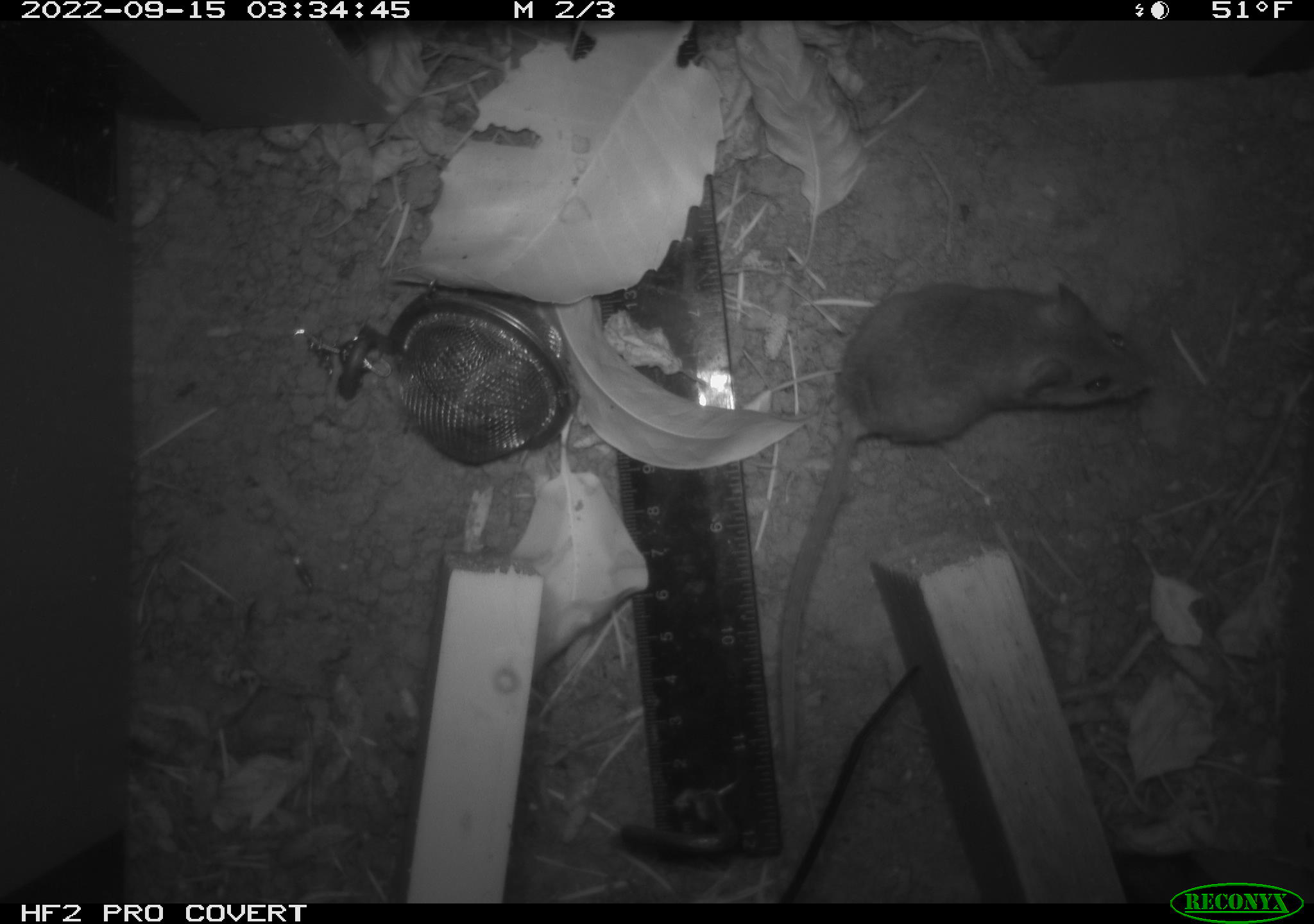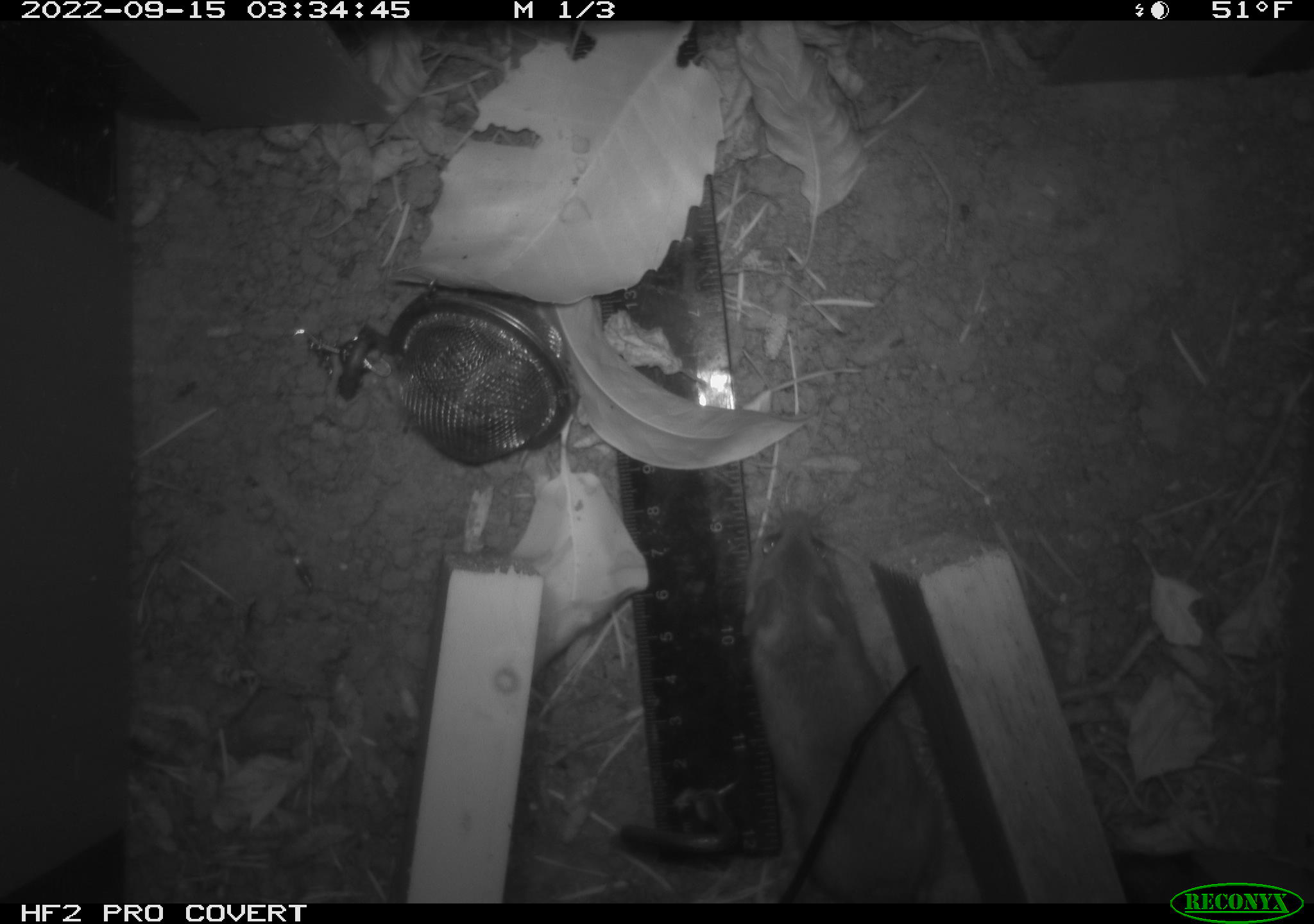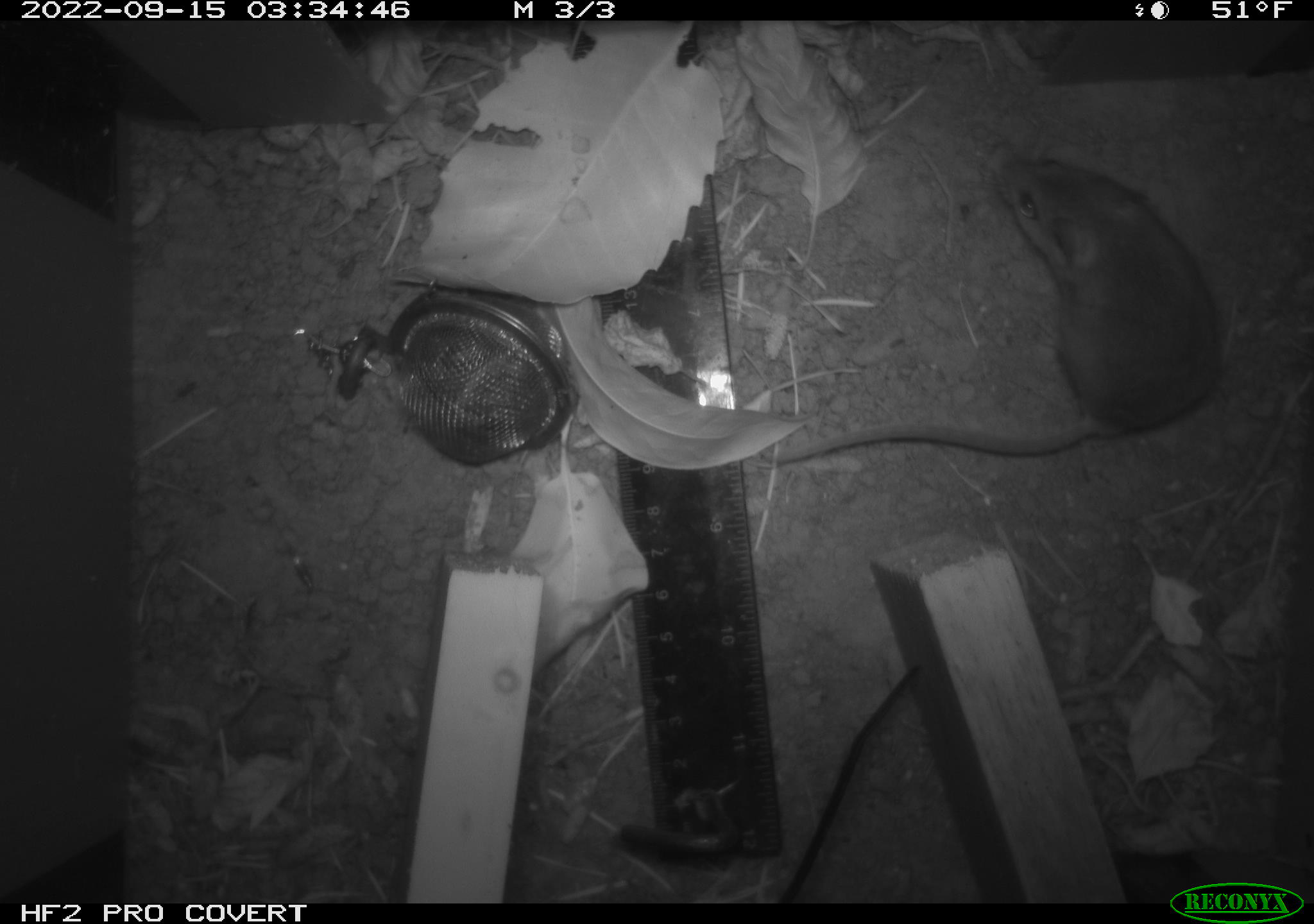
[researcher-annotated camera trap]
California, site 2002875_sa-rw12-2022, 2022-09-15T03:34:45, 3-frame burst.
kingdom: Animalia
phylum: Chordata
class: Mammalia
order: Rodentia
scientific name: Rodentia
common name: mouse species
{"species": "mouse species (Rodentia)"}